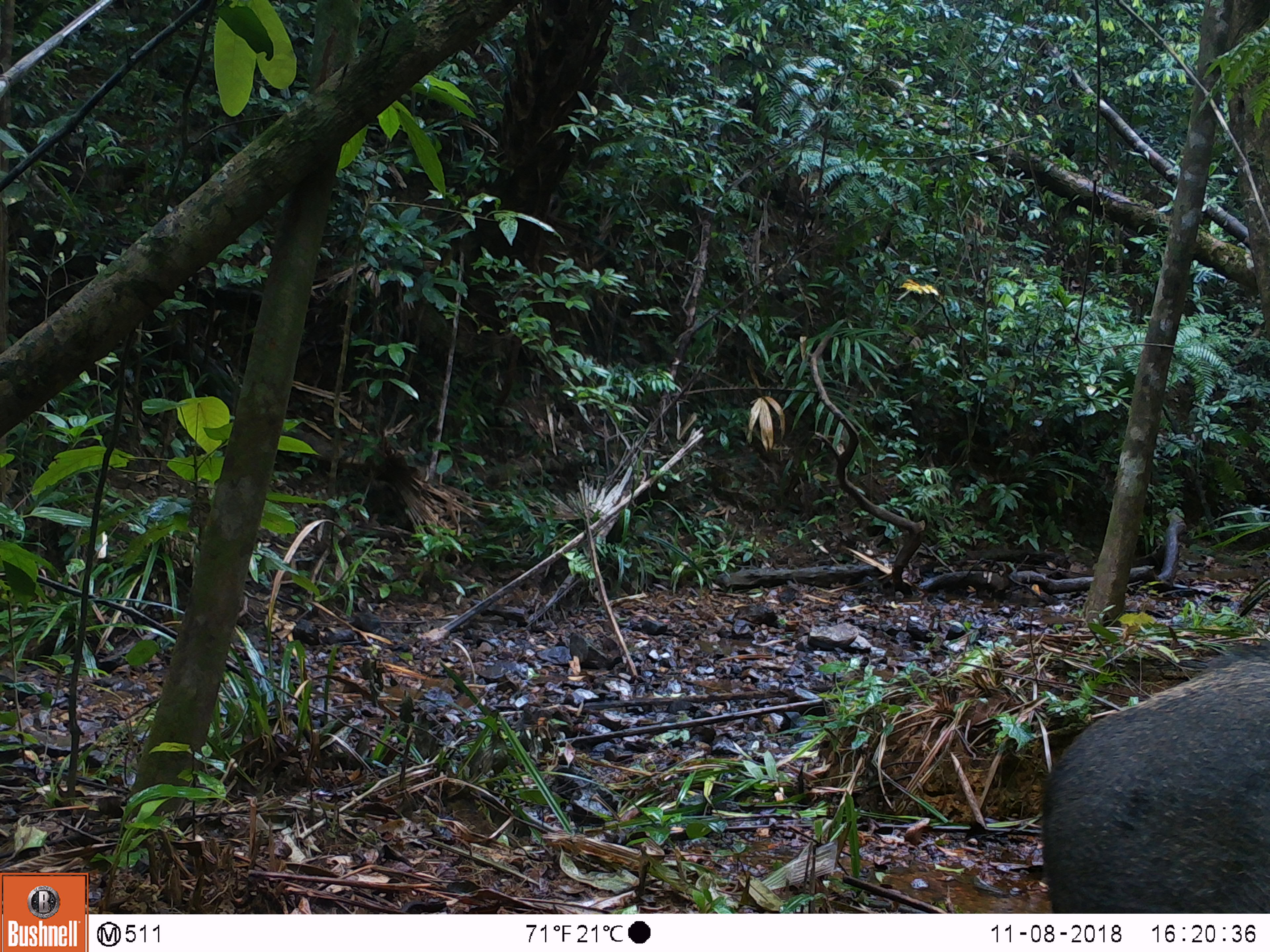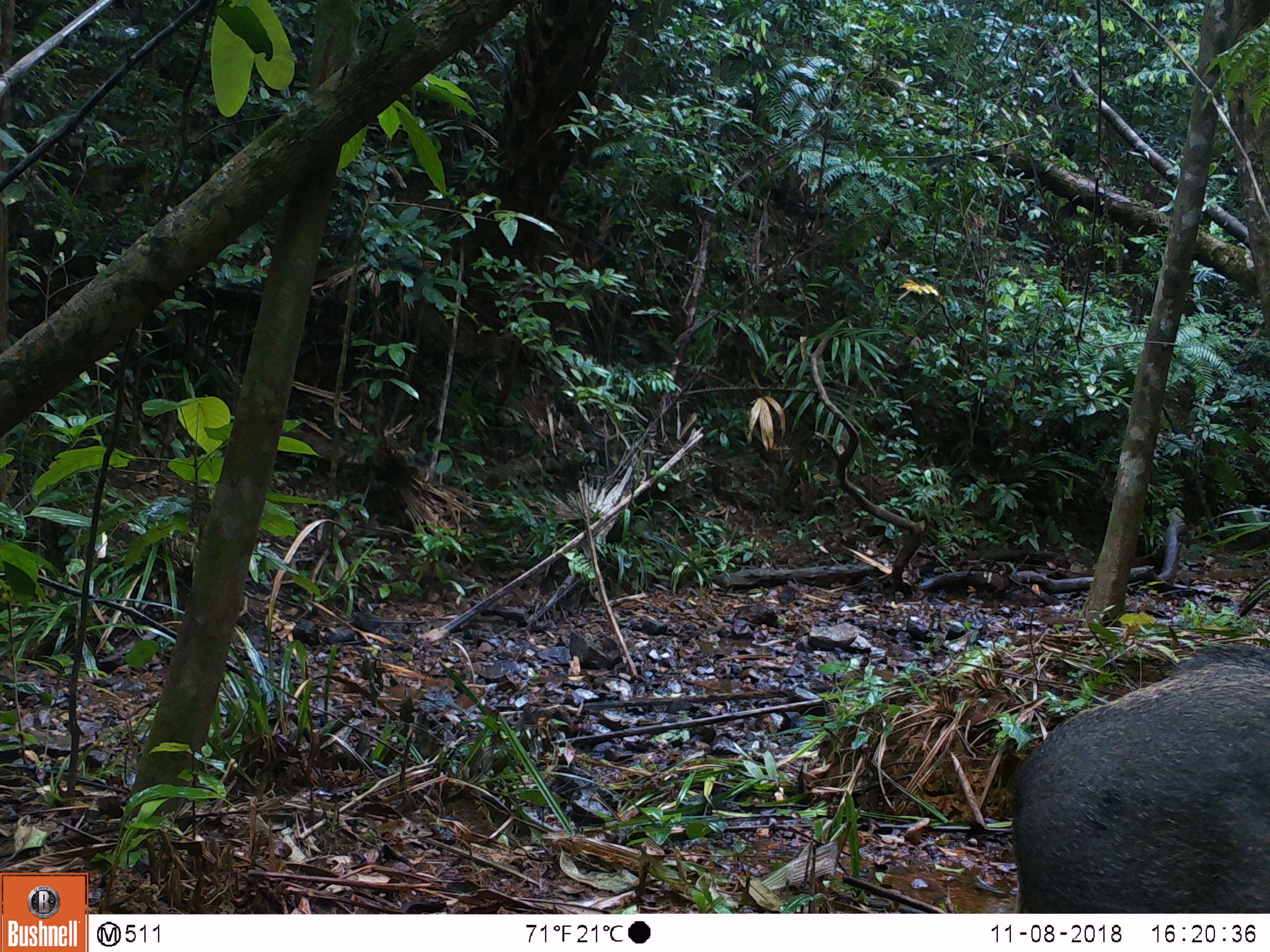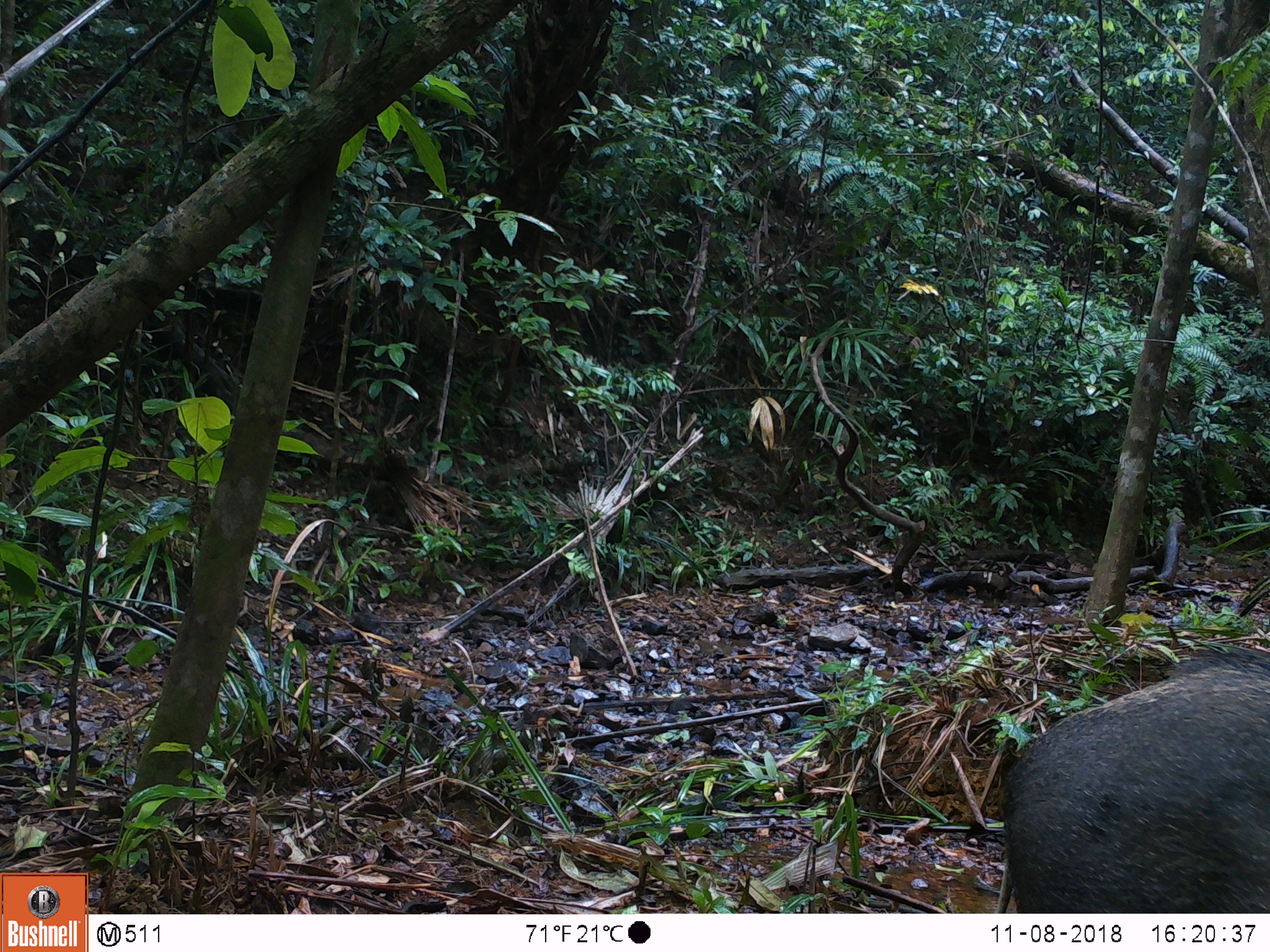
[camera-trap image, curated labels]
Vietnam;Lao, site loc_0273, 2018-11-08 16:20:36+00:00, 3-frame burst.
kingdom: Animalia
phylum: Chordata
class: Mammalia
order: Artiodactyla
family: Suidae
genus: Sus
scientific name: Sus scrofa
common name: eurasian wild pig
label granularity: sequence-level